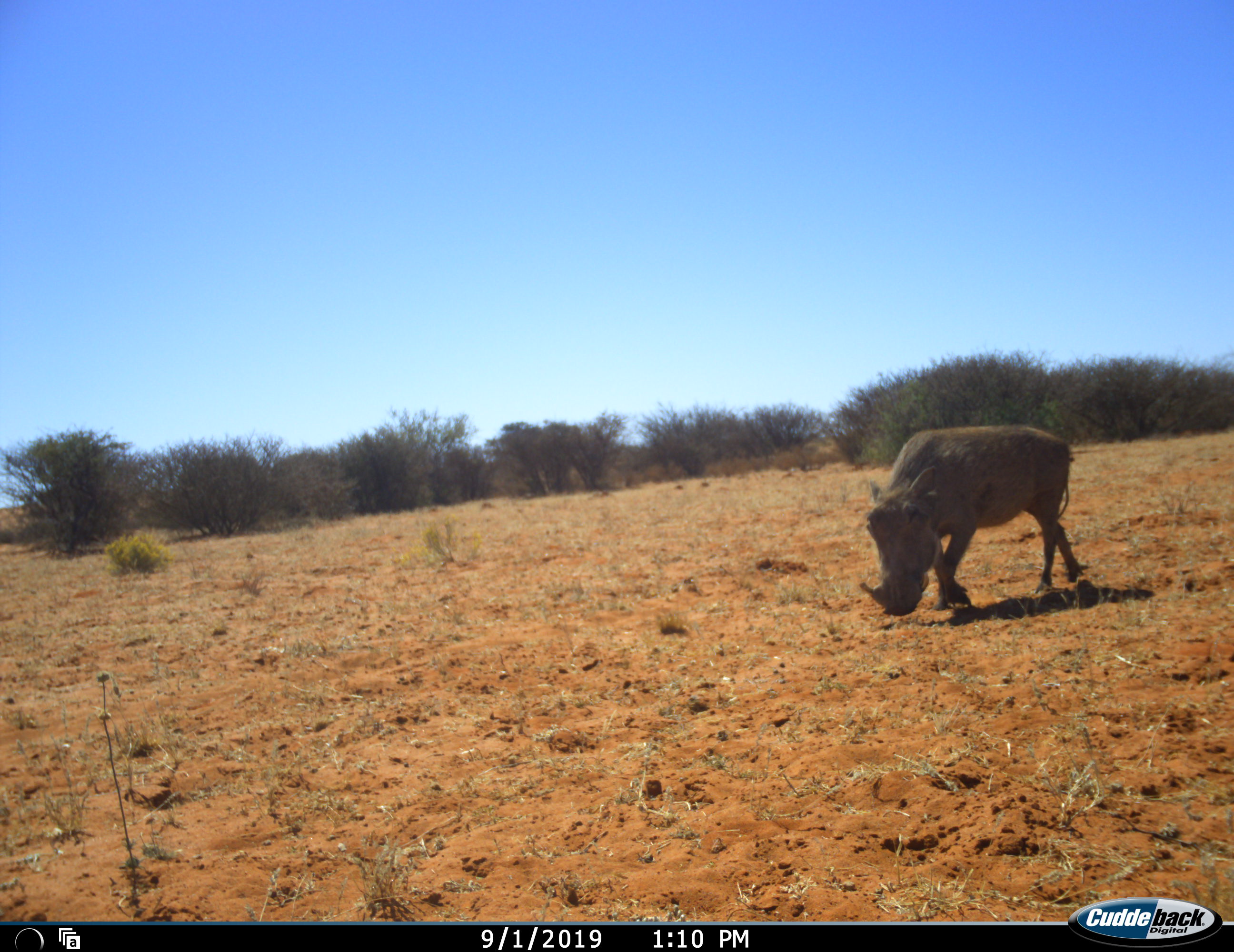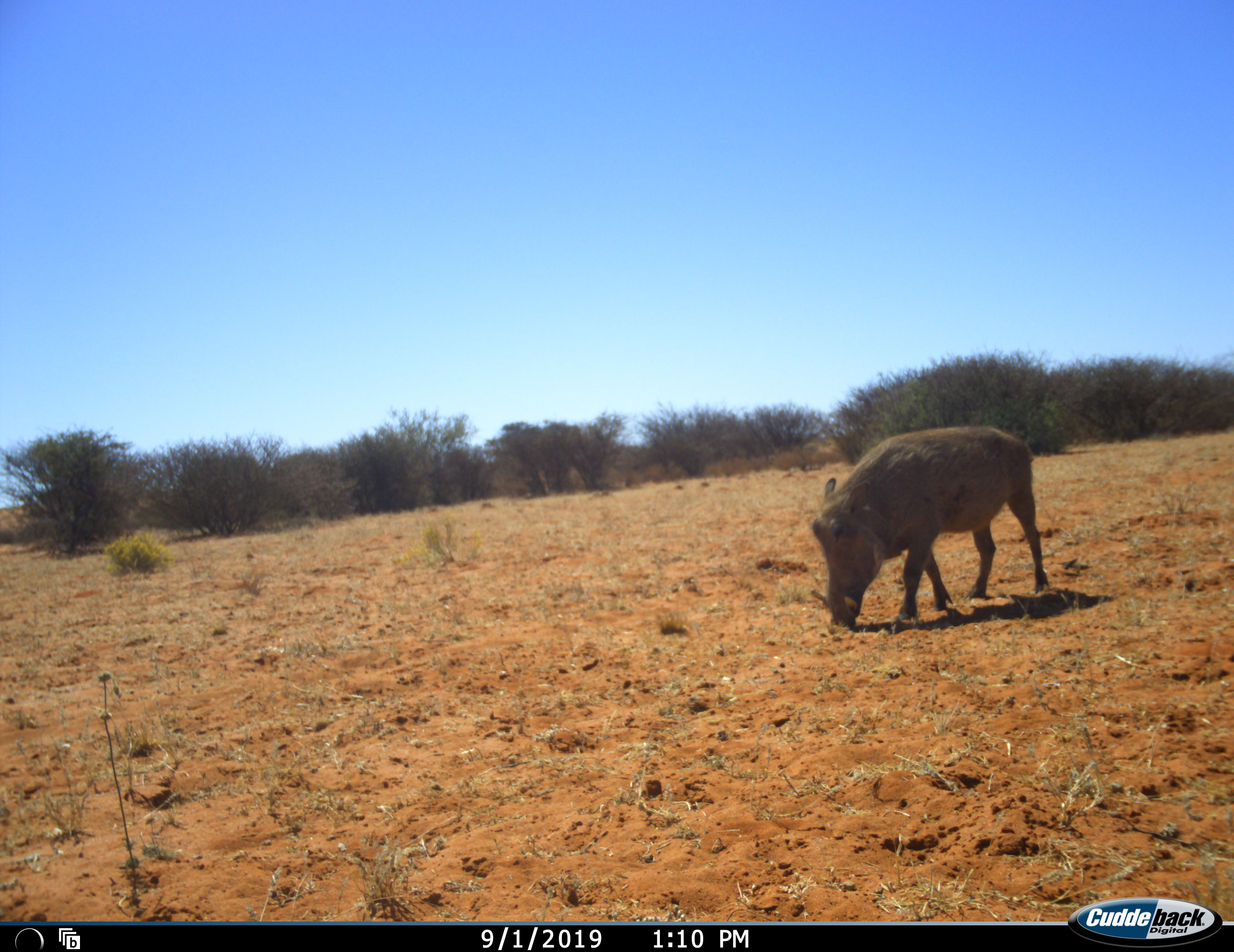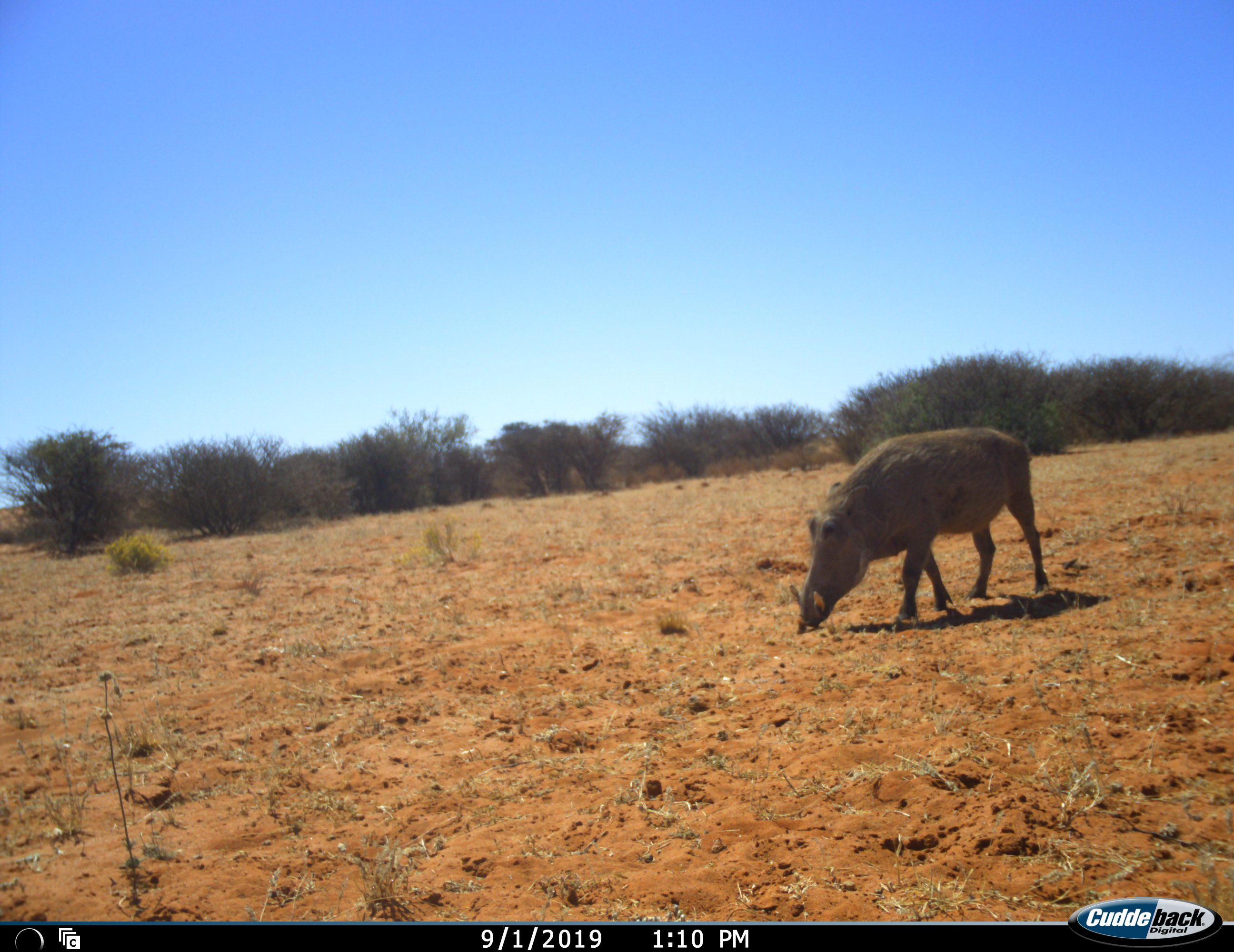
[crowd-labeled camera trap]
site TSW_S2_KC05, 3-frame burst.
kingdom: Animalia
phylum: Chordata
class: Mammalia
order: Artiodactyla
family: Suidae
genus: Phacochoerus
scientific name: Phacochoerus africanus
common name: warthog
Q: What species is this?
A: Warthog (Phacochoerus africanus).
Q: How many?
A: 1.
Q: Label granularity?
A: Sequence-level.